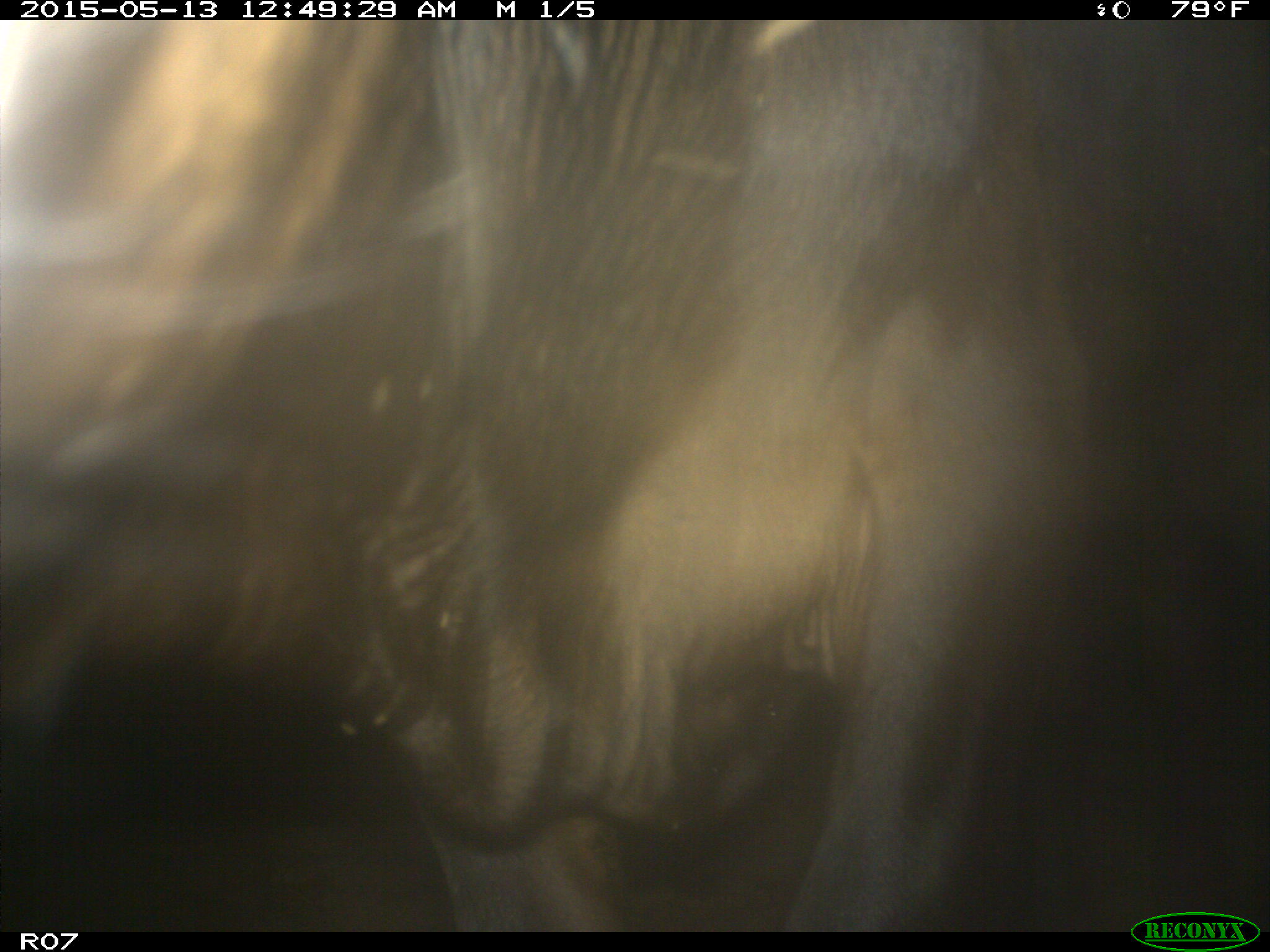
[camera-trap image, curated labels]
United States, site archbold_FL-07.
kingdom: Animalia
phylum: Chordata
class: Mammalia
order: Artiodactyla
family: Bovidae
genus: Bos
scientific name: Bos taurus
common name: domestic cow